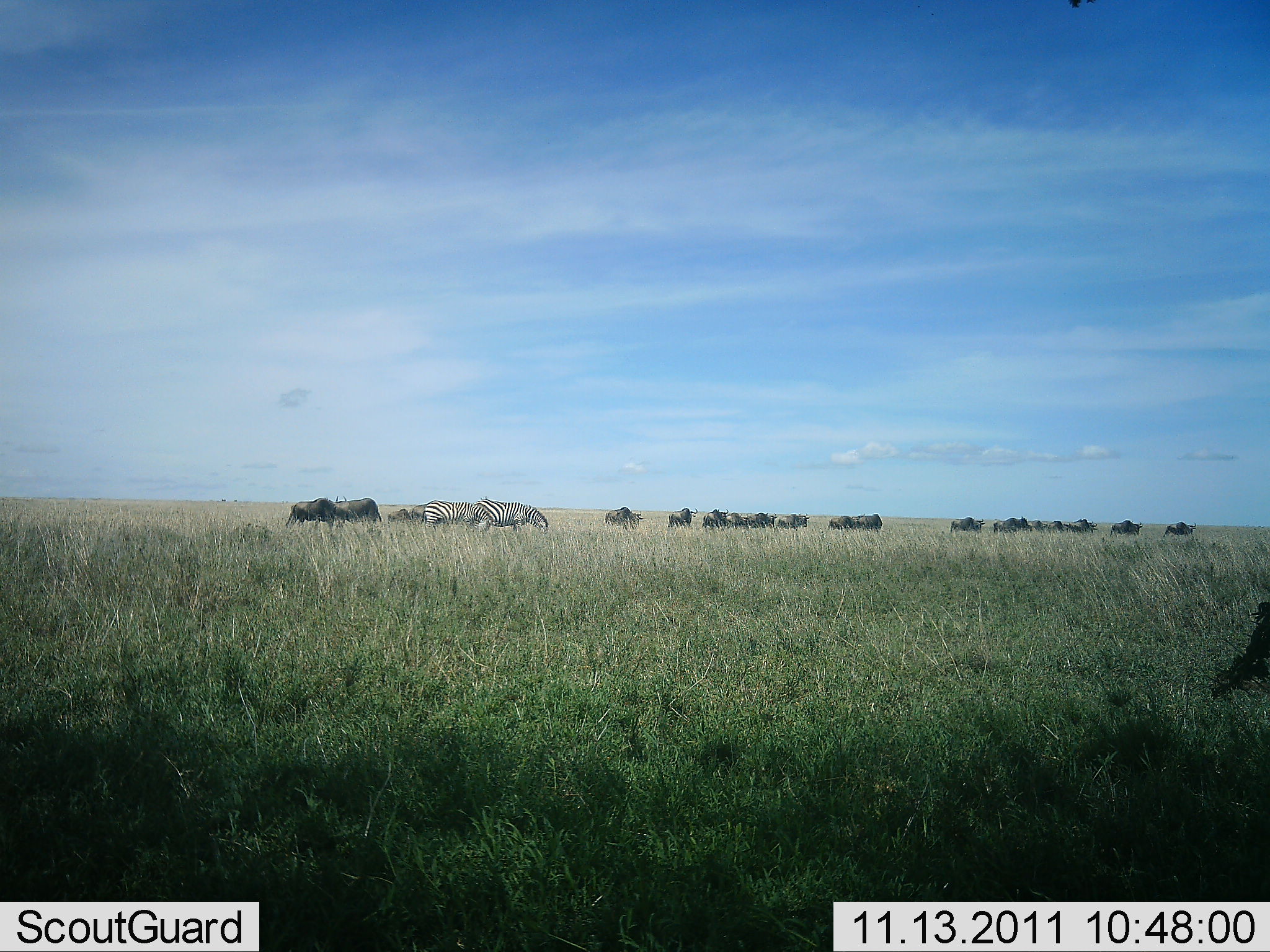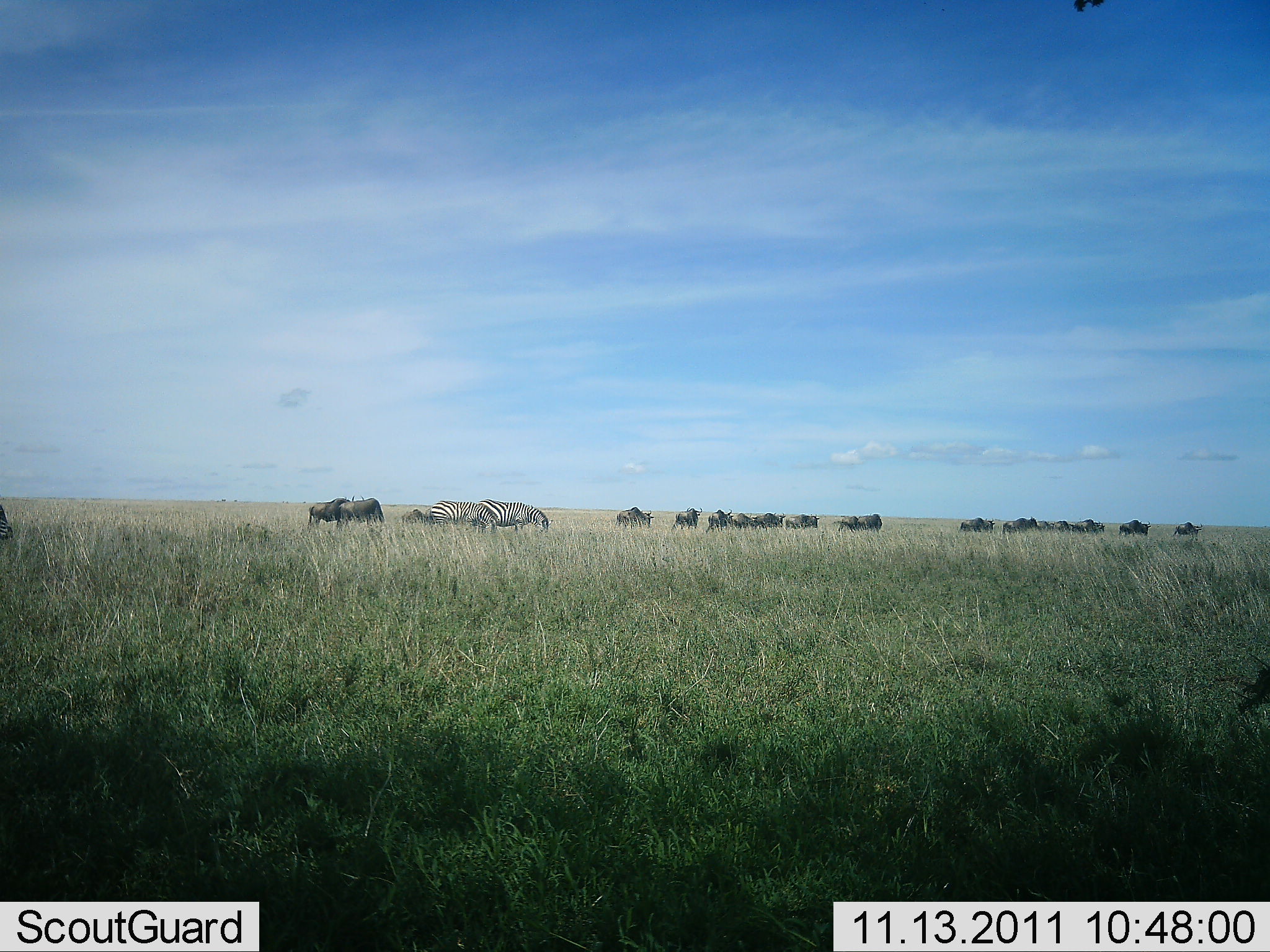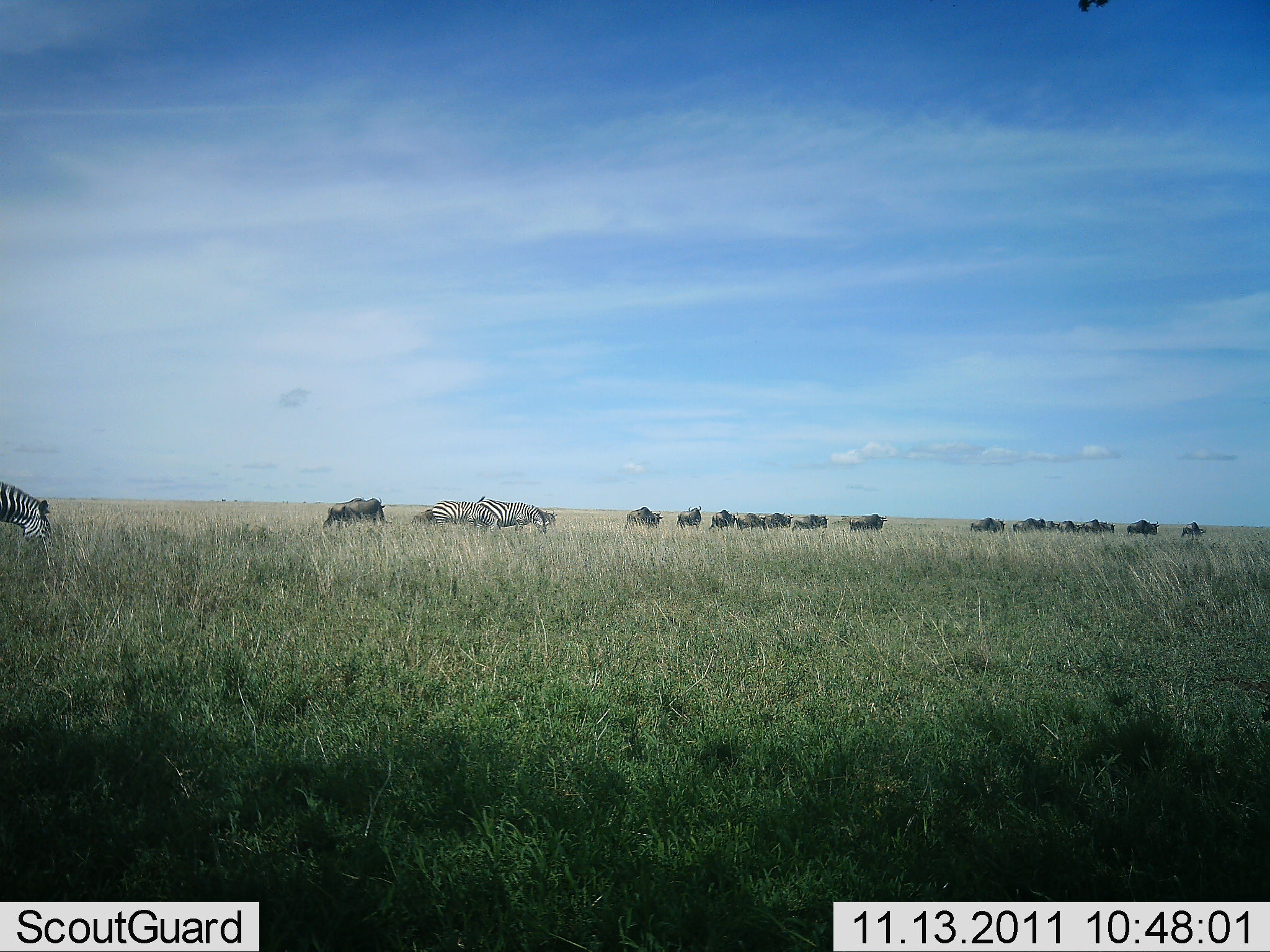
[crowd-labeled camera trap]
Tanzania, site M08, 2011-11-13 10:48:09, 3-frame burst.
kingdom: Animalia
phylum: Chordata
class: Mammalia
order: Artiodactyla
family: Bovidae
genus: Connochaetes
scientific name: Connochaetes taurinus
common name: blue wildebeest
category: wildebeest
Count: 11-50.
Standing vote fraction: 20%.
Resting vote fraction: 0%.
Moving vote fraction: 70%.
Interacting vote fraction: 0%.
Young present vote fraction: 0%.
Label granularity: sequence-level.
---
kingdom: Animalia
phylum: Chordata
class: Mammalia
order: Perissodactyla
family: Equidae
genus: Equus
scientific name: Equus quagga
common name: plains zebra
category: zebra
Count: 3.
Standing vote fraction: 9%.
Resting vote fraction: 0%.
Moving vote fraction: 73%.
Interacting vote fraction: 0%.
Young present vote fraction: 0%.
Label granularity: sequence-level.